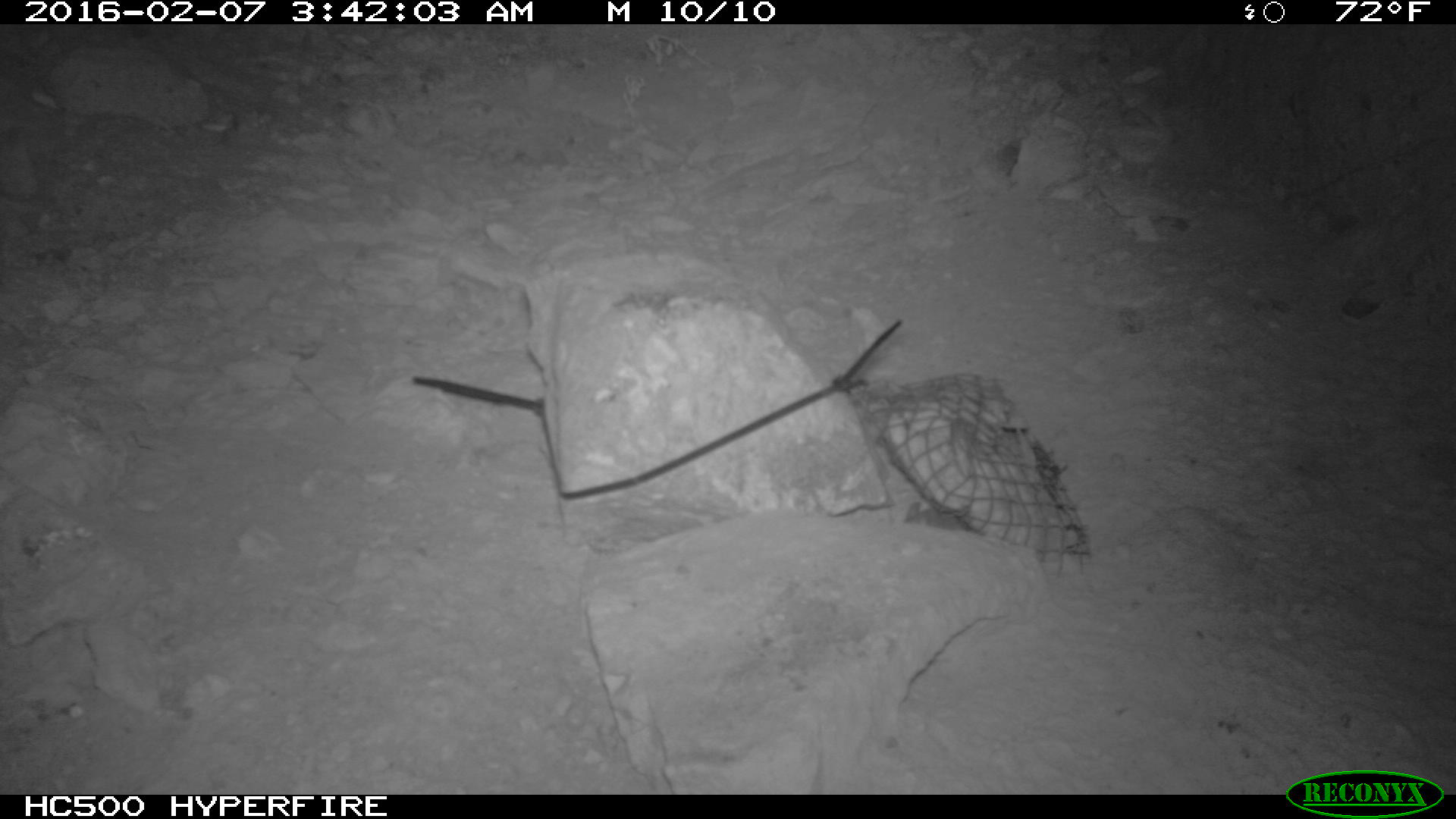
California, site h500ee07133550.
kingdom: Animalia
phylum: Chordata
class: Mammalia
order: Rodentia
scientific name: Rodentia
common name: rodent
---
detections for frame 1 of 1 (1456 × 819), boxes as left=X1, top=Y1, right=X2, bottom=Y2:
rodent: left=902, top=500, right=972, bottom=530